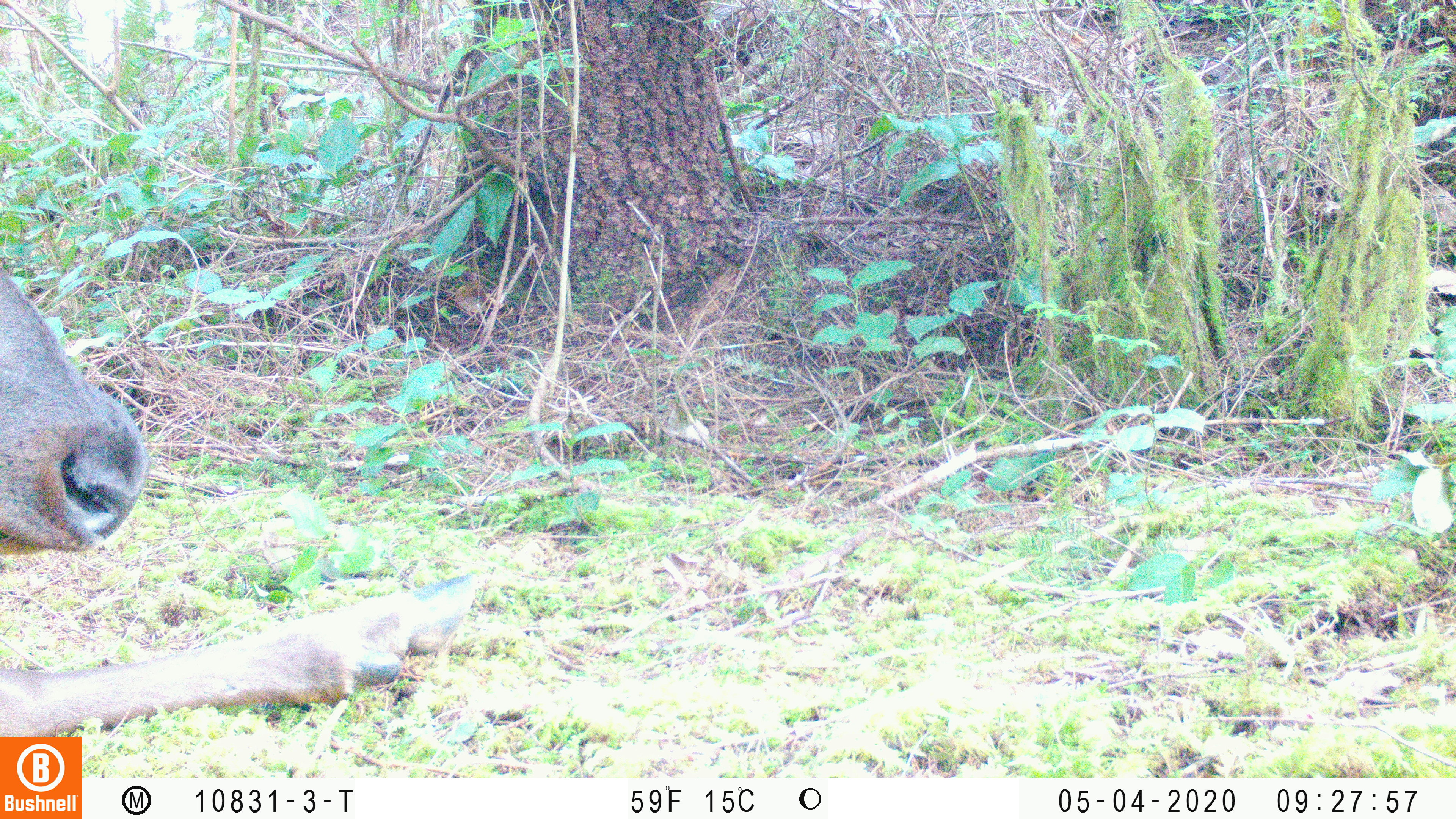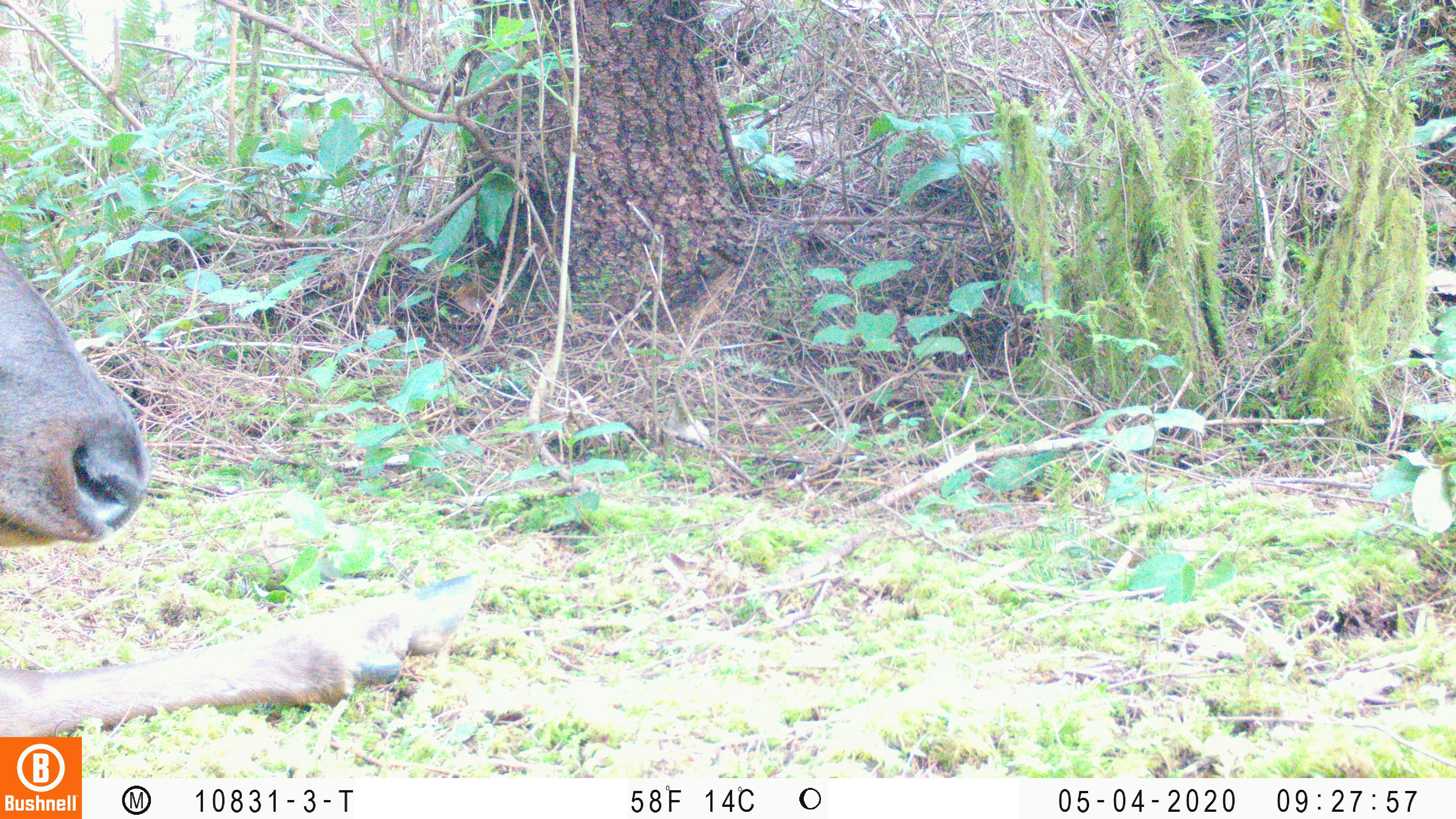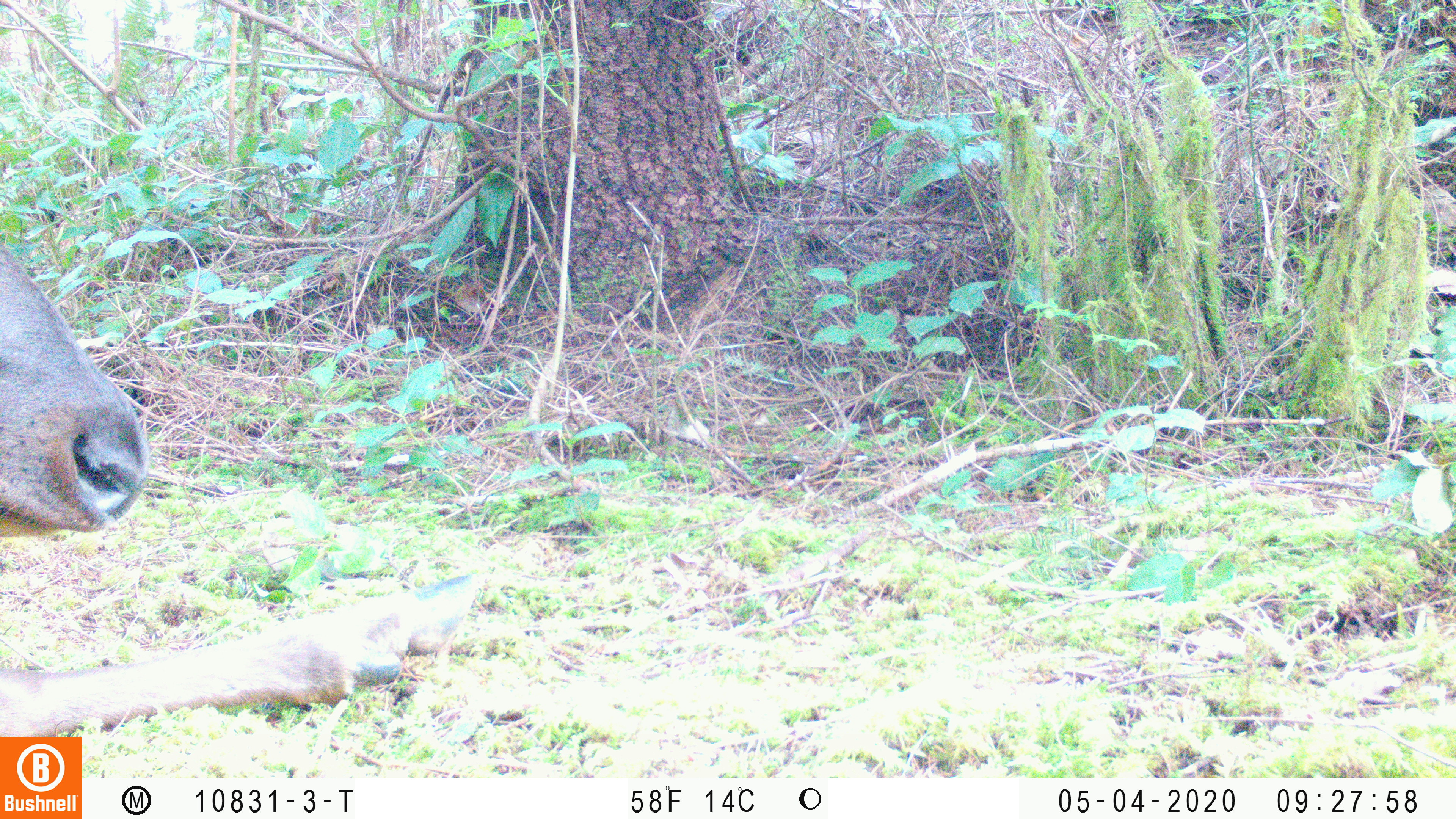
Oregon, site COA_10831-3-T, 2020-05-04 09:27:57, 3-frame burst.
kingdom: Animalia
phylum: Chordata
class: Mammalia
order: Artiodactyla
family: Cervidae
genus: Cervus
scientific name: Cervus canadensis roosevelti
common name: roosevelt elk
Roosevelt elk (Cervus canadensis roosevelti).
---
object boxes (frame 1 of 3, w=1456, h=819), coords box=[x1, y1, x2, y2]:
roosevelt elk: box=[2, 262, 488, 732]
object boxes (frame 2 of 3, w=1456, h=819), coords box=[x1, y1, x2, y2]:
roosevelt elk: box=[0, 245, 493, 730]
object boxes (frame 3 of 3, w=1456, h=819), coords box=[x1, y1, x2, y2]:
roosevelt elk: box=[2, 245, 495, 730]